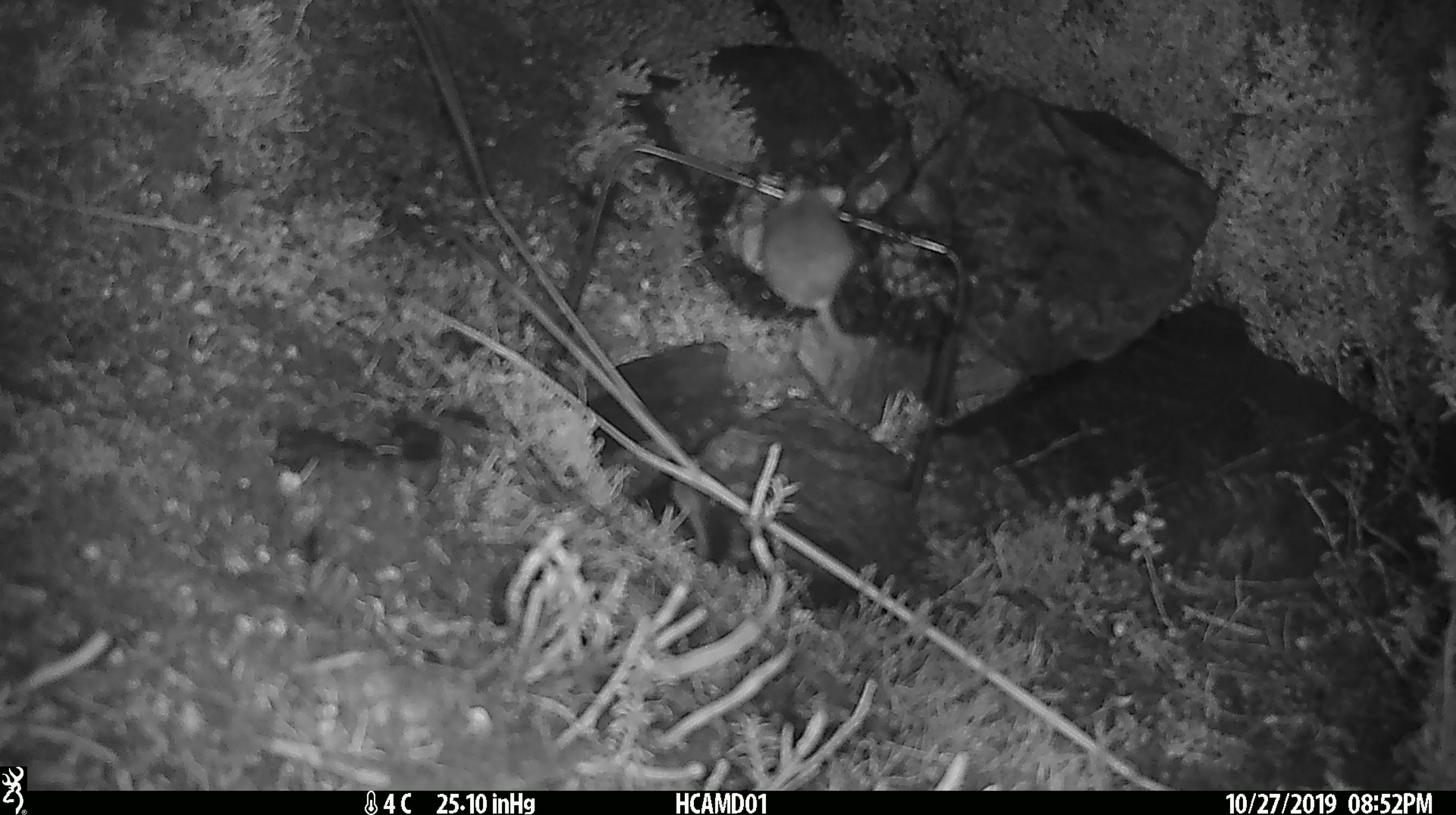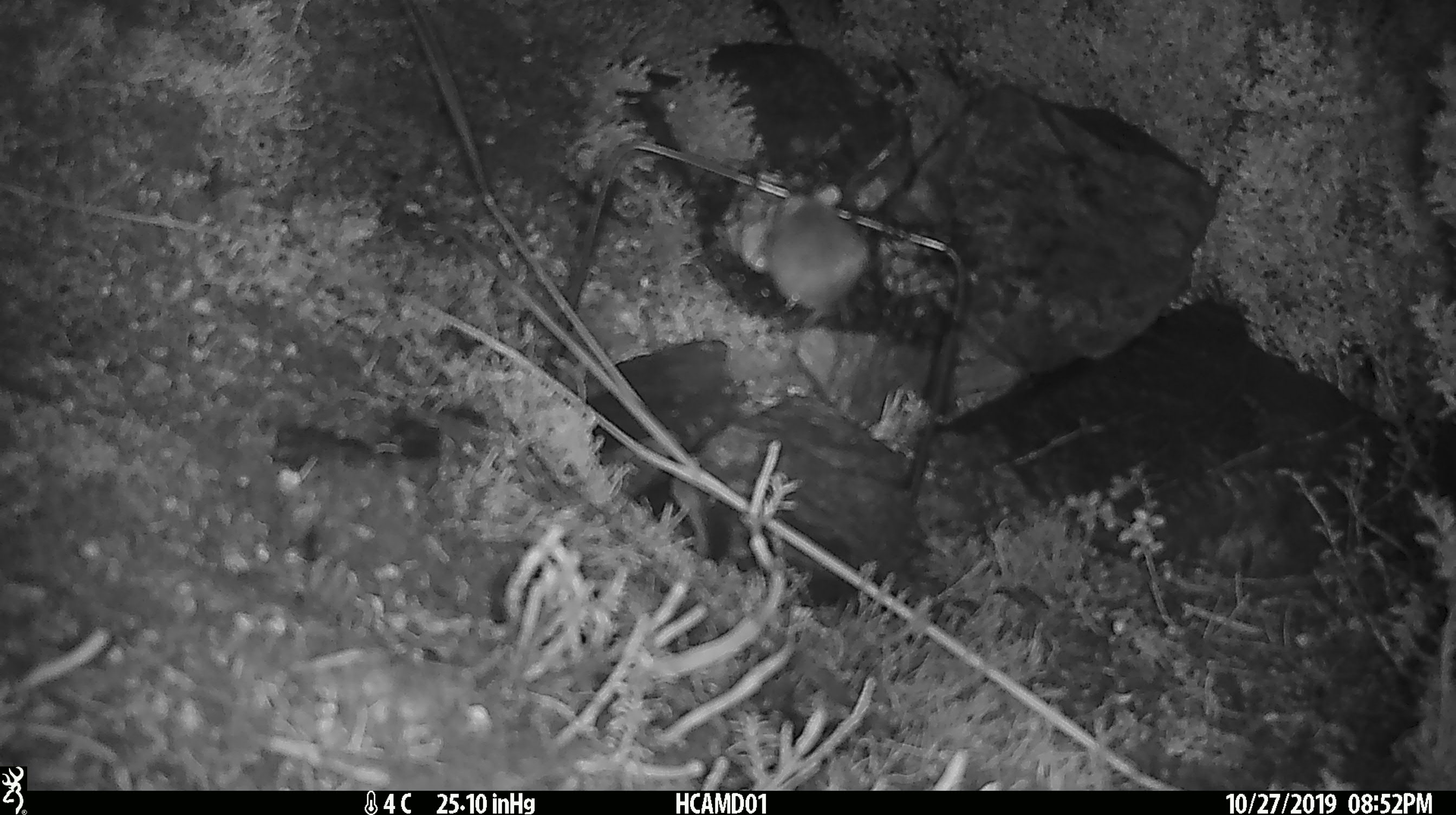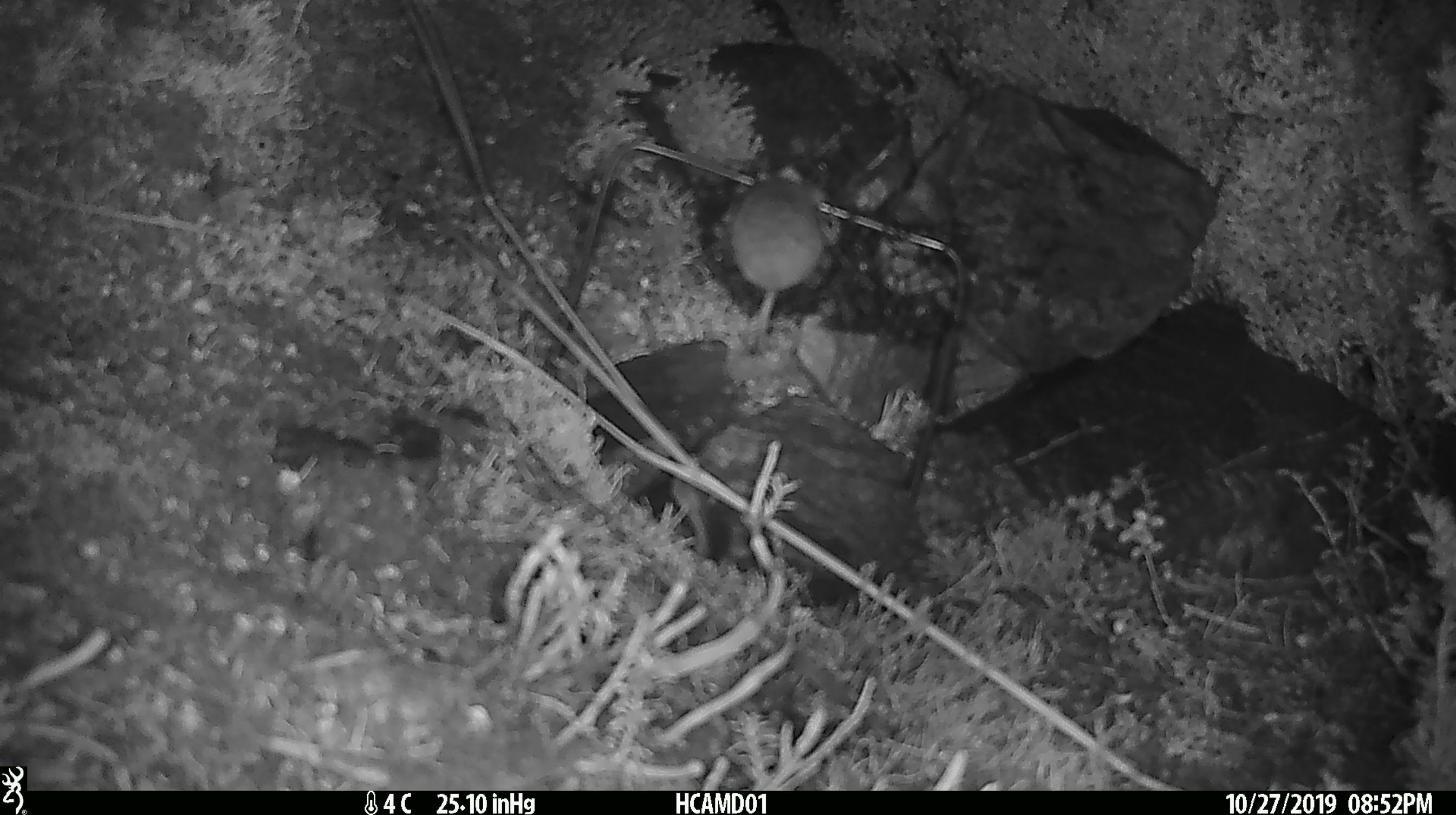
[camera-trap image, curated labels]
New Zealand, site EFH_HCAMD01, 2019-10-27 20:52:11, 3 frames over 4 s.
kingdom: Animalia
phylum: Chordata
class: Mammalia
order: Rodentia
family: Muridae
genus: Mus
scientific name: Mus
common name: mouse